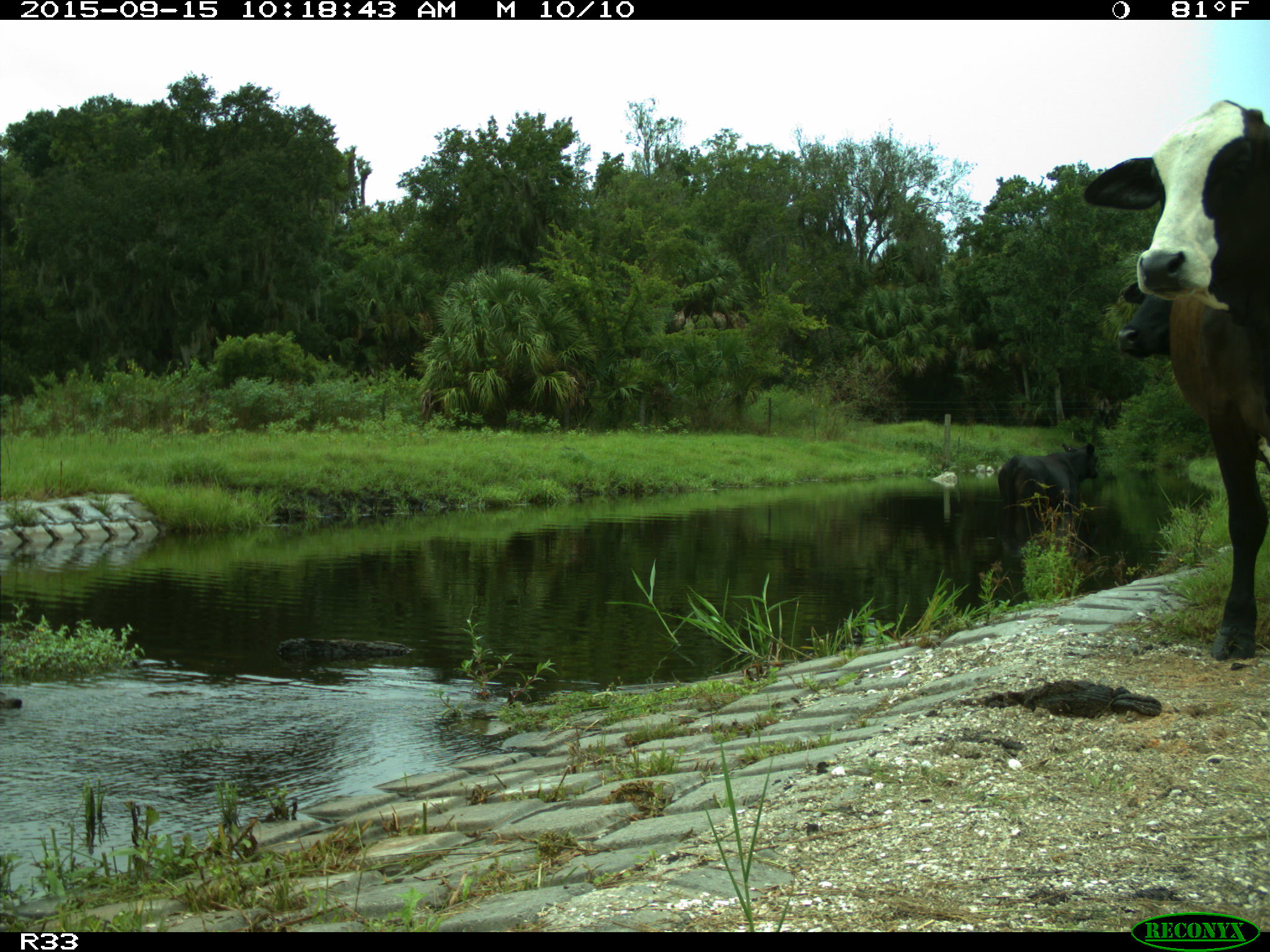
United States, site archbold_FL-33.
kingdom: Animalia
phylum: Chordata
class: Mammalia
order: Artiodactyla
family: Bovidae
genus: Bos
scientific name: Bos taurus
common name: domestic cow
Bos taurus (domestic cow).